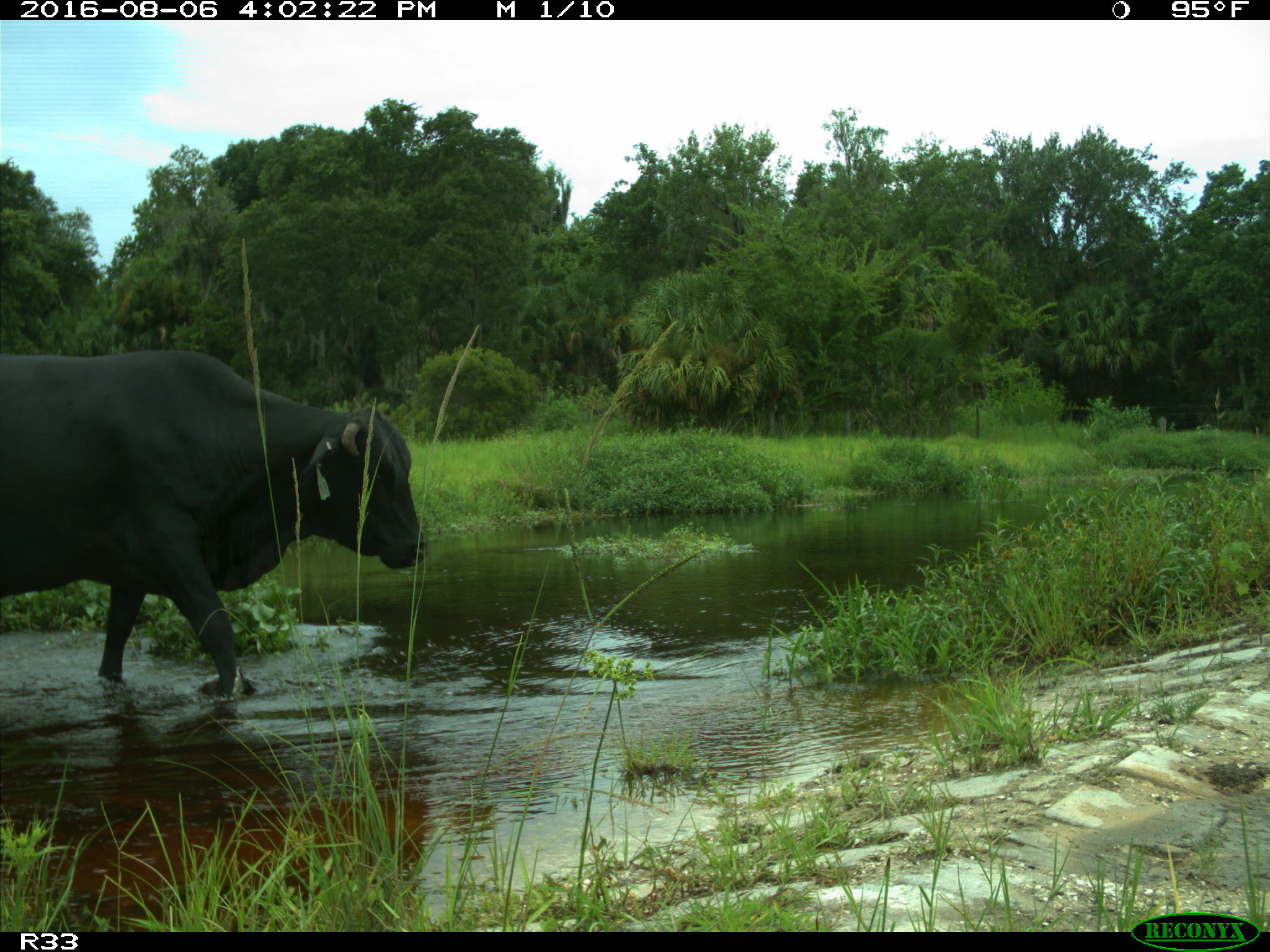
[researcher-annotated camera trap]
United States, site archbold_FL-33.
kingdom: Animalia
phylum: Chordata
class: Mammalia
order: Artiodactyla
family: Bovidae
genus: Bos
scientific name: Bos taurus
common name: domestic cow